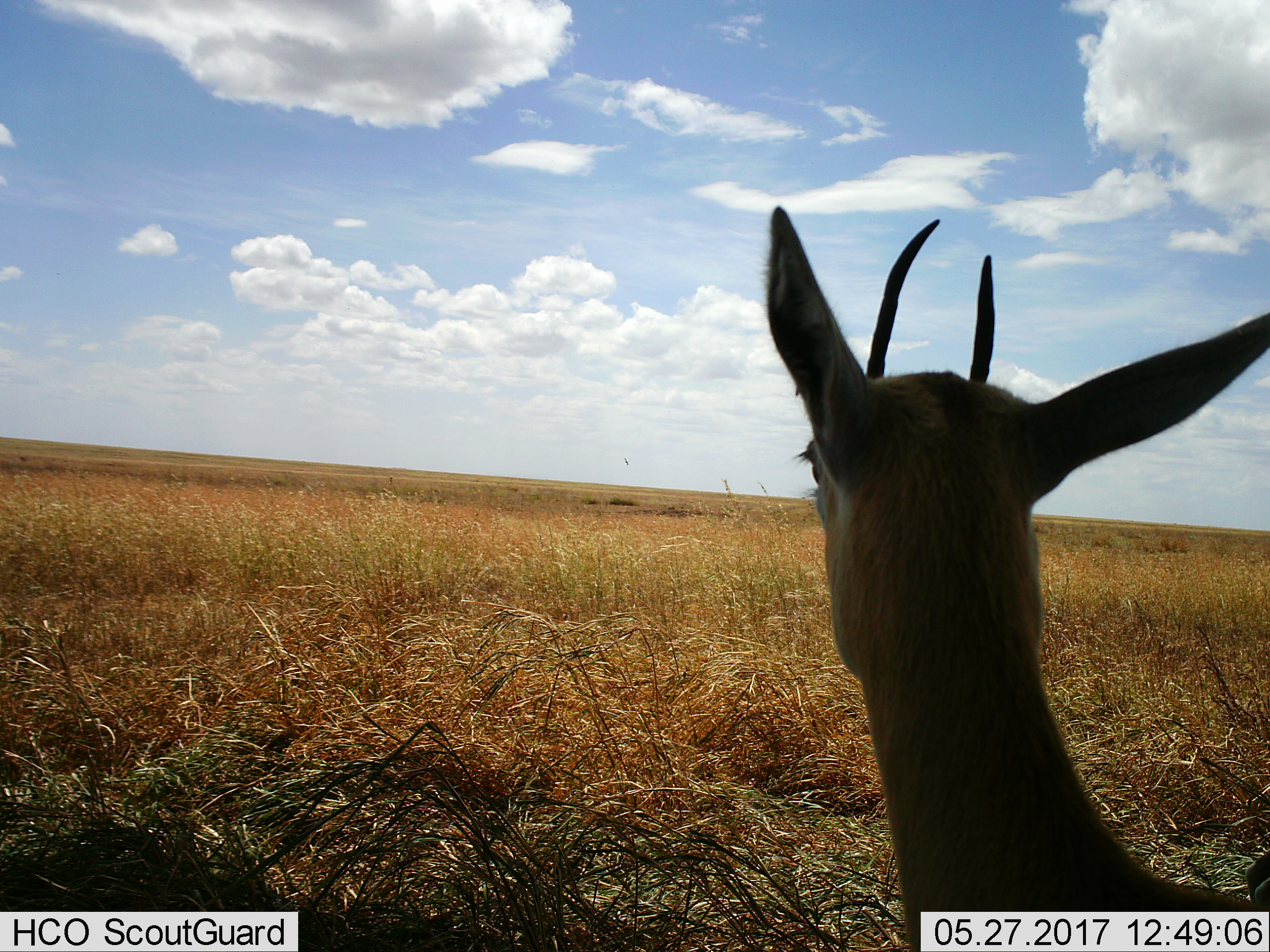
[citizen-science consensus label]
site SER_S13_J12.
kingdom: Animalia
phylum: Chordata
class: Mammalia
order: Artiodactyla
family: Bovidae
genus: Eudorcas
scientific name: Eudorcas thomsonii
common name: thomson's gazelle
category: gazellethomsons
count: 1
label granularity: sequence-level